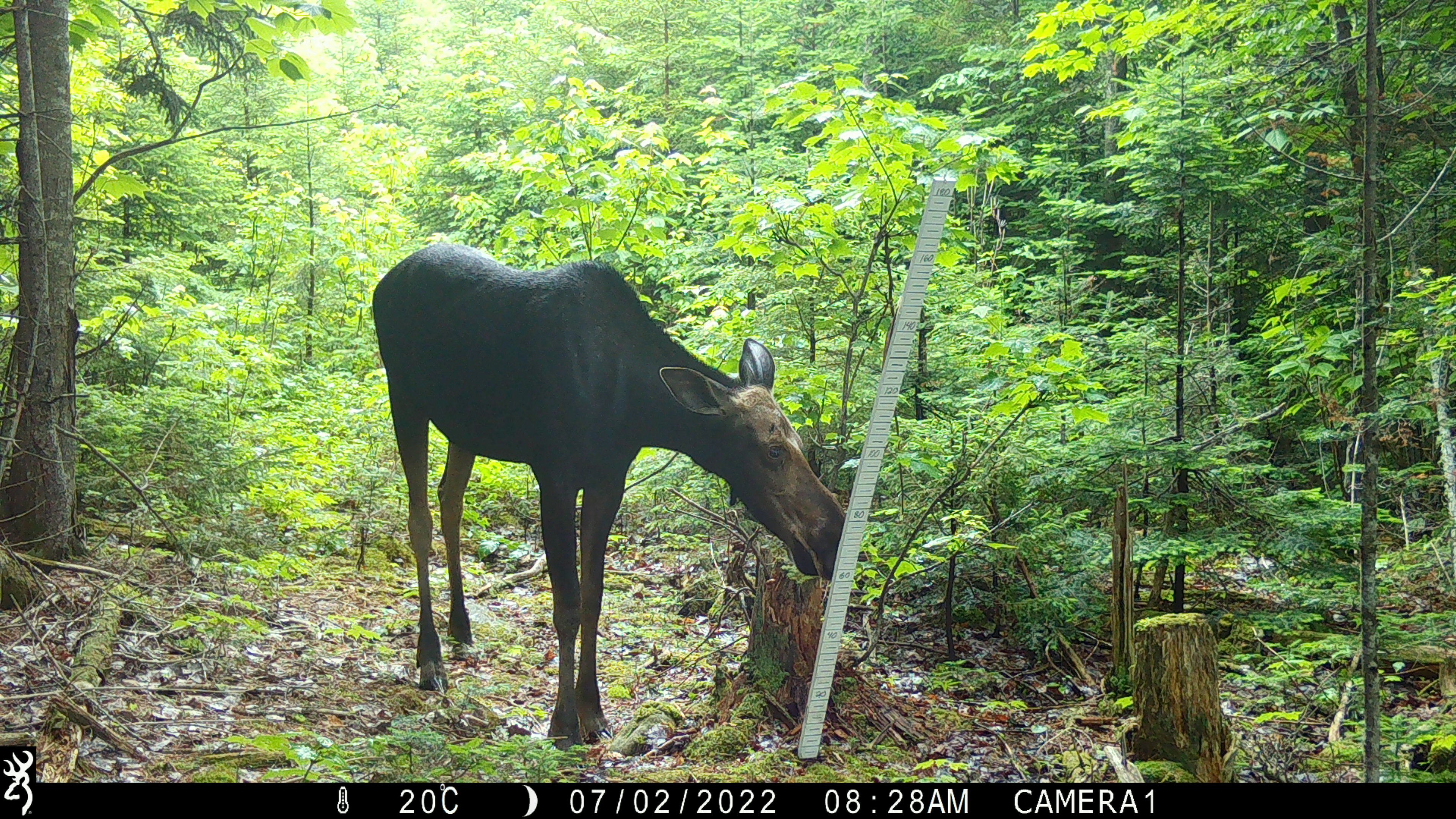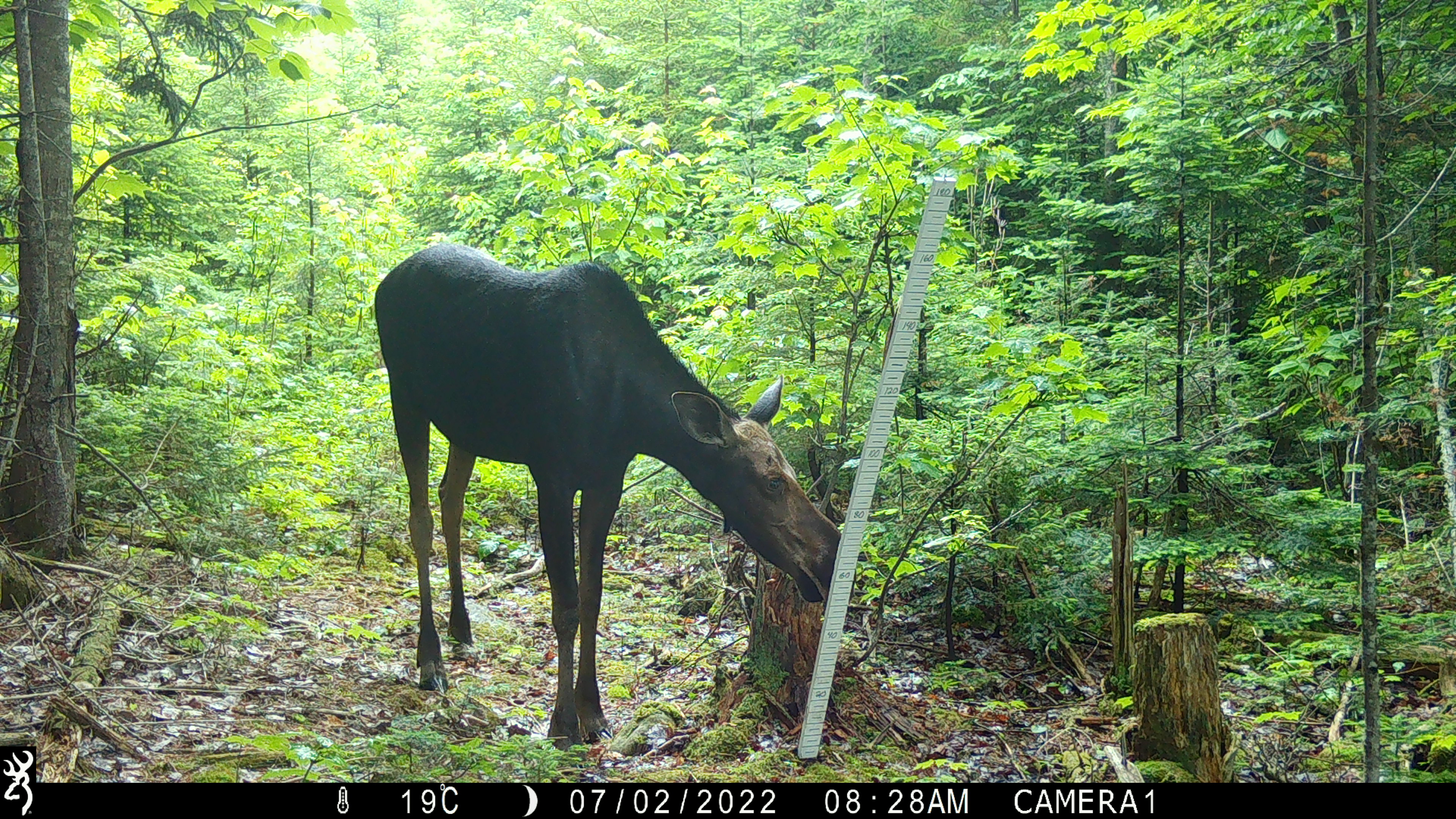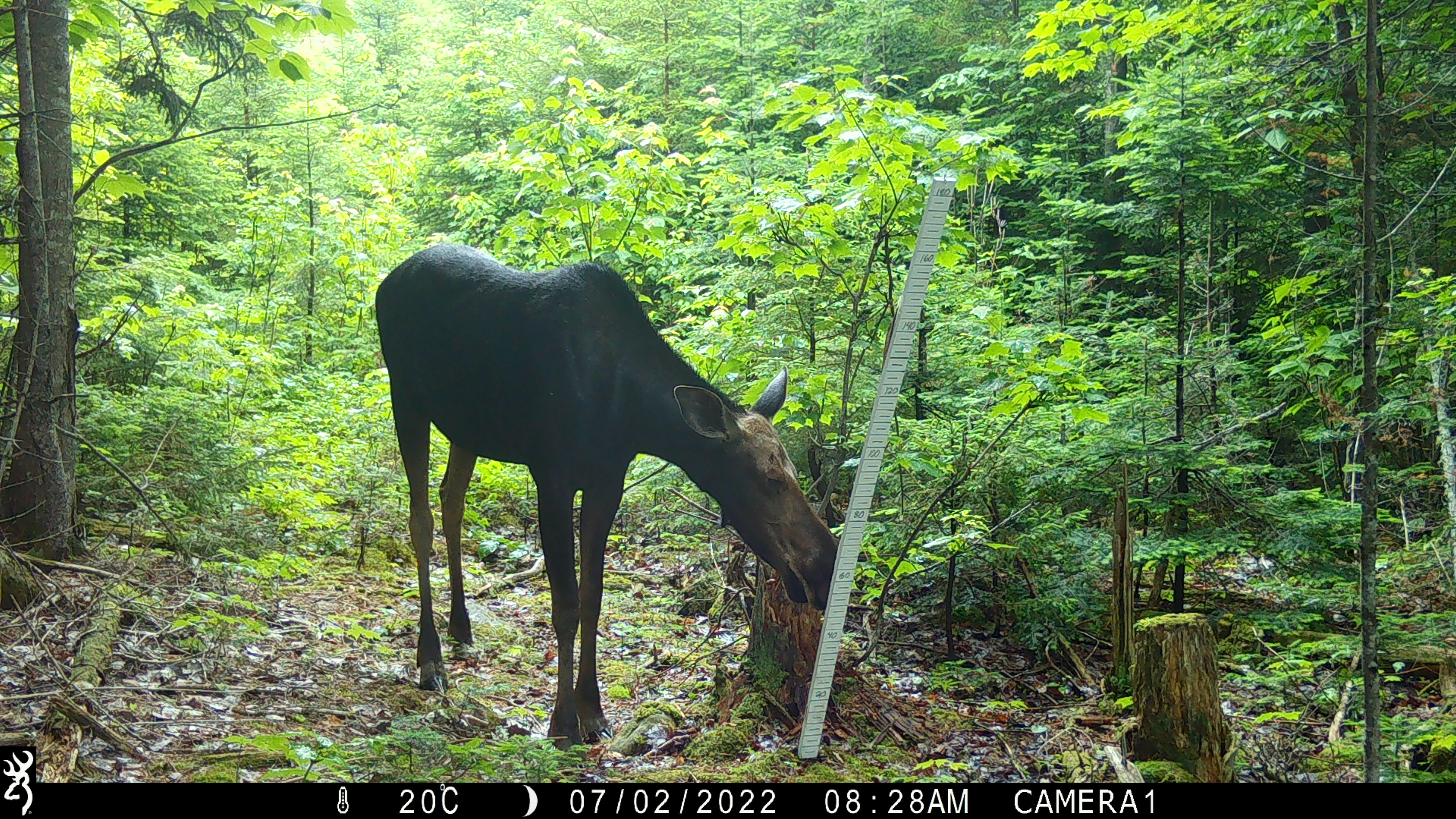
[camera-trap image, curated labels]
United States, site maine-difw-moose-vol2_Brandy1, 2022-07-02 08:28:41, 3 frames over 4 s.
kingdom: Animalia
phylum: Chordata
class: Mammalia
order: Artiodactyla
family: Cervidae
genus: Alces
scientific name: Alces alces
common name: moose